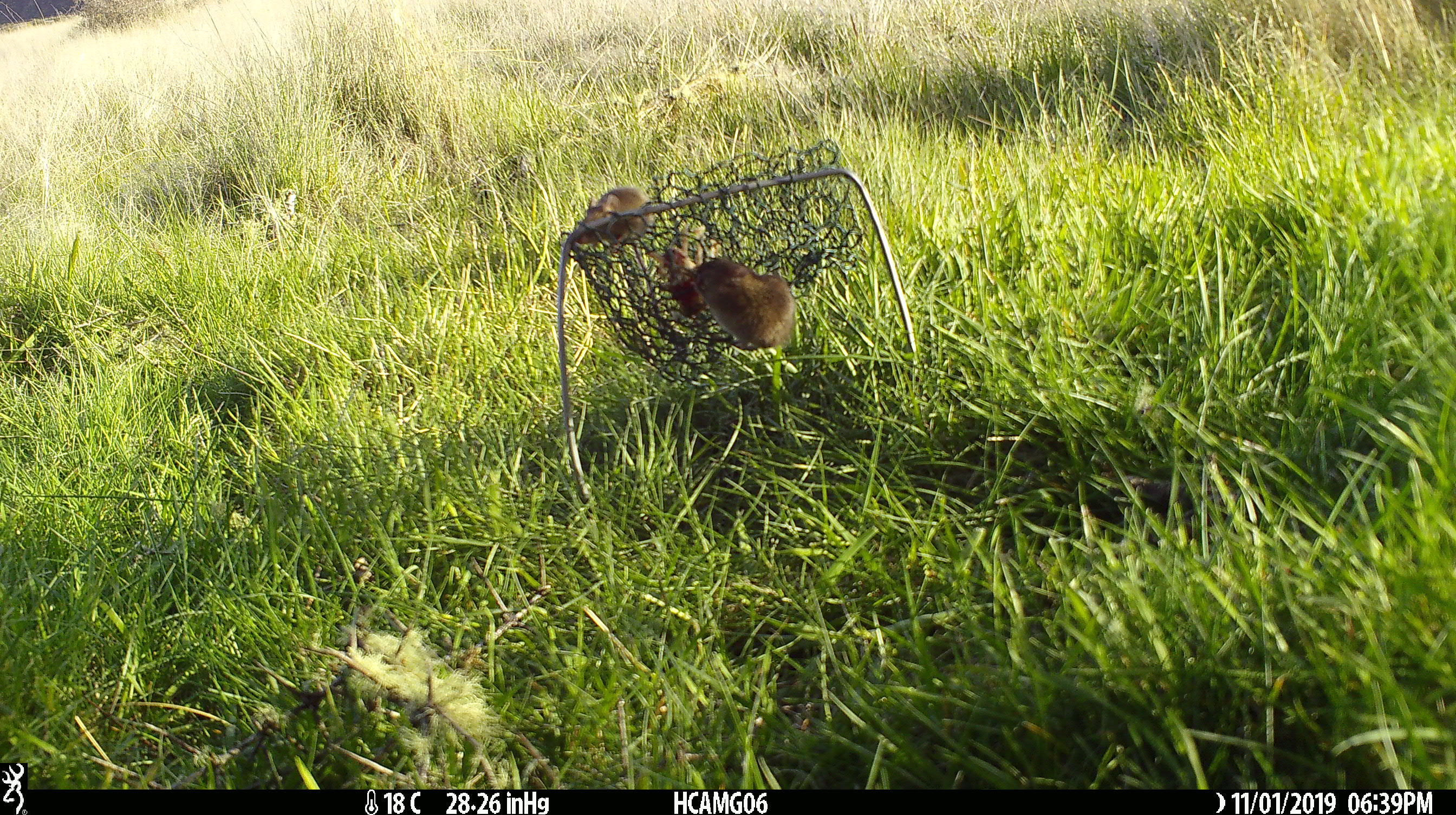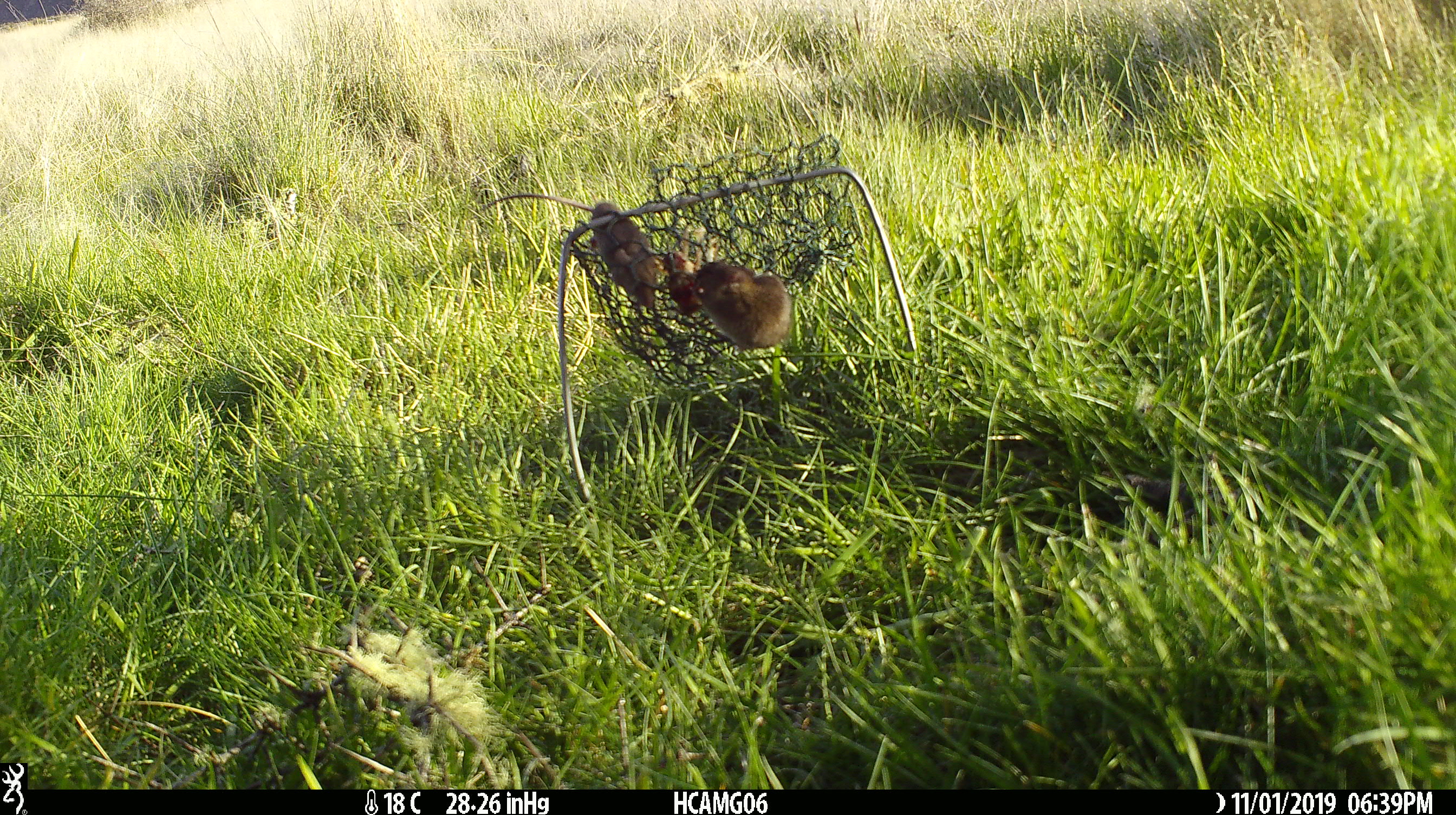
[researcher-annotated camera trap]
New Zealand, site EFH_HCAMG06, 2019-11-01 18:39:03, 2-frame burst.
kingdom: Animalia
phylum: Chordata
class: Mammalia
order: Rodentia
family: Muridae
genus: Mus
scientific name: Mus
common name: mouse